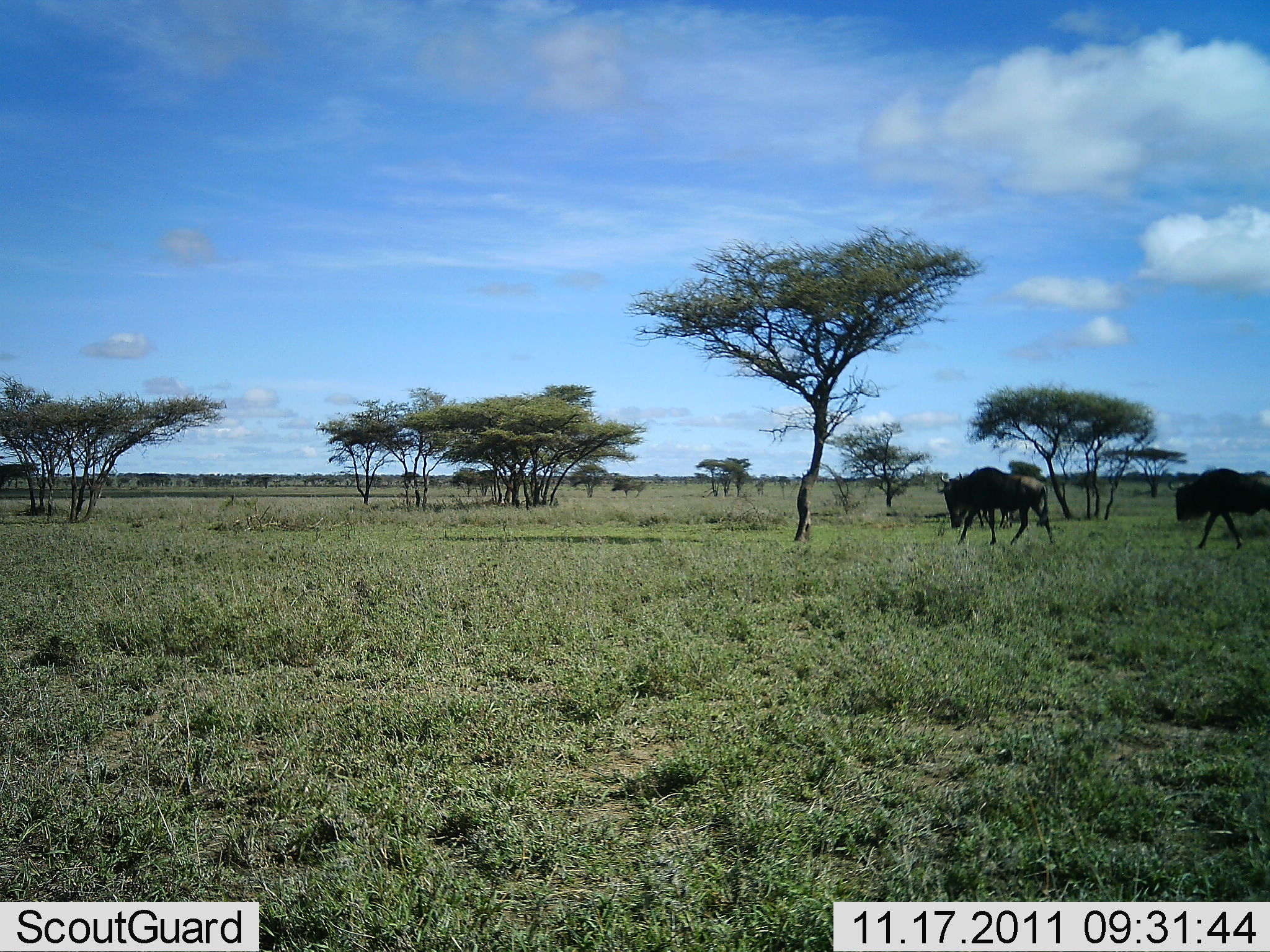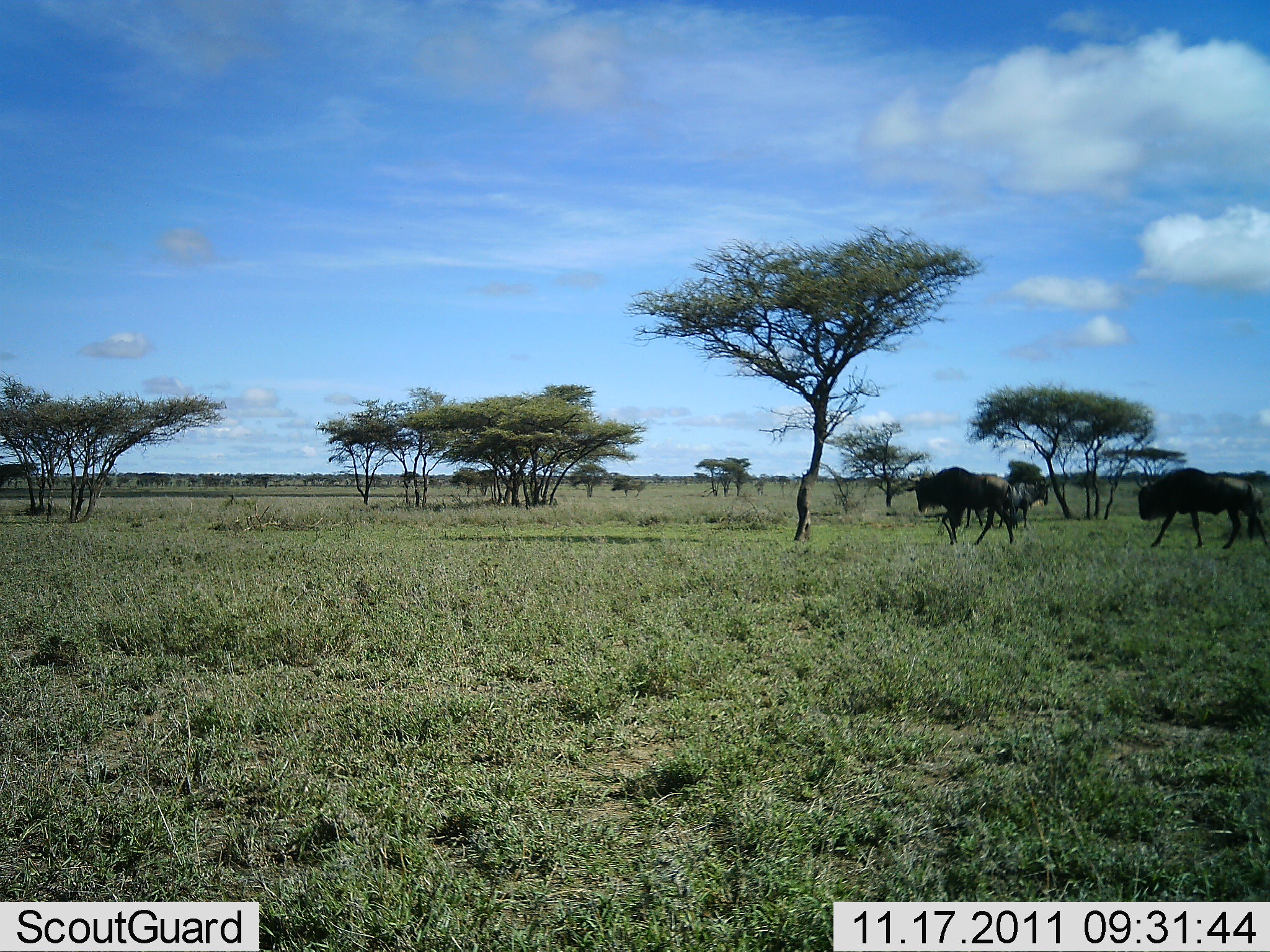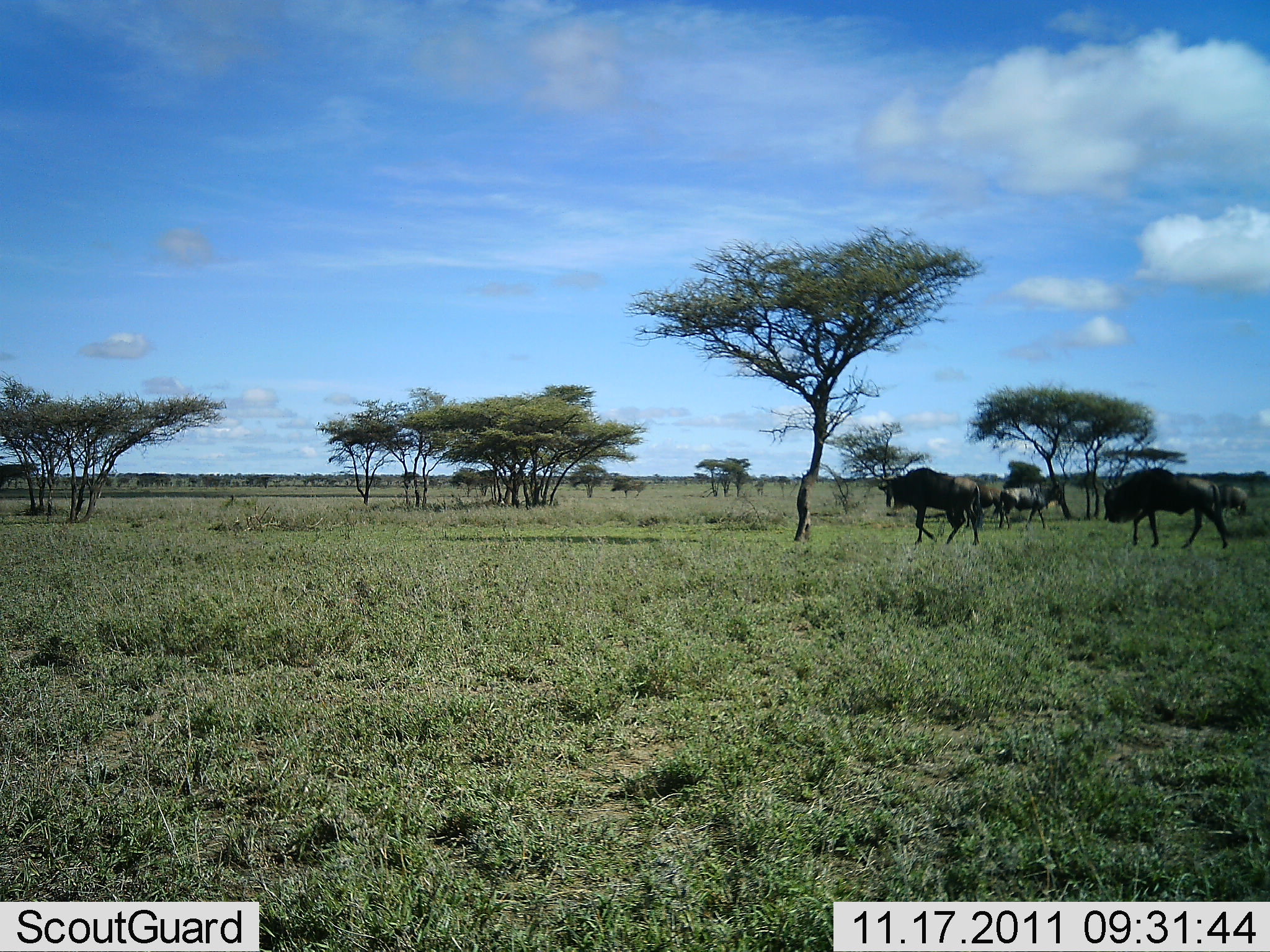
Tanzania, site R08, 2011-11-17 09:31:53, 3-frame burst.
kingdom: Animalia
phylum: Chordata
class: Mammalia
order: Artiodactyla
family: Bovidae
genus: Connochaetes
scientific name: Connochaetes taurinus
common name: blue wildebeest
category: wildebeest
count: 4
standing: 18%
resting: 0%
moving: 91%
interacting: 0%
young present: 0%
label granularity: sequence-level